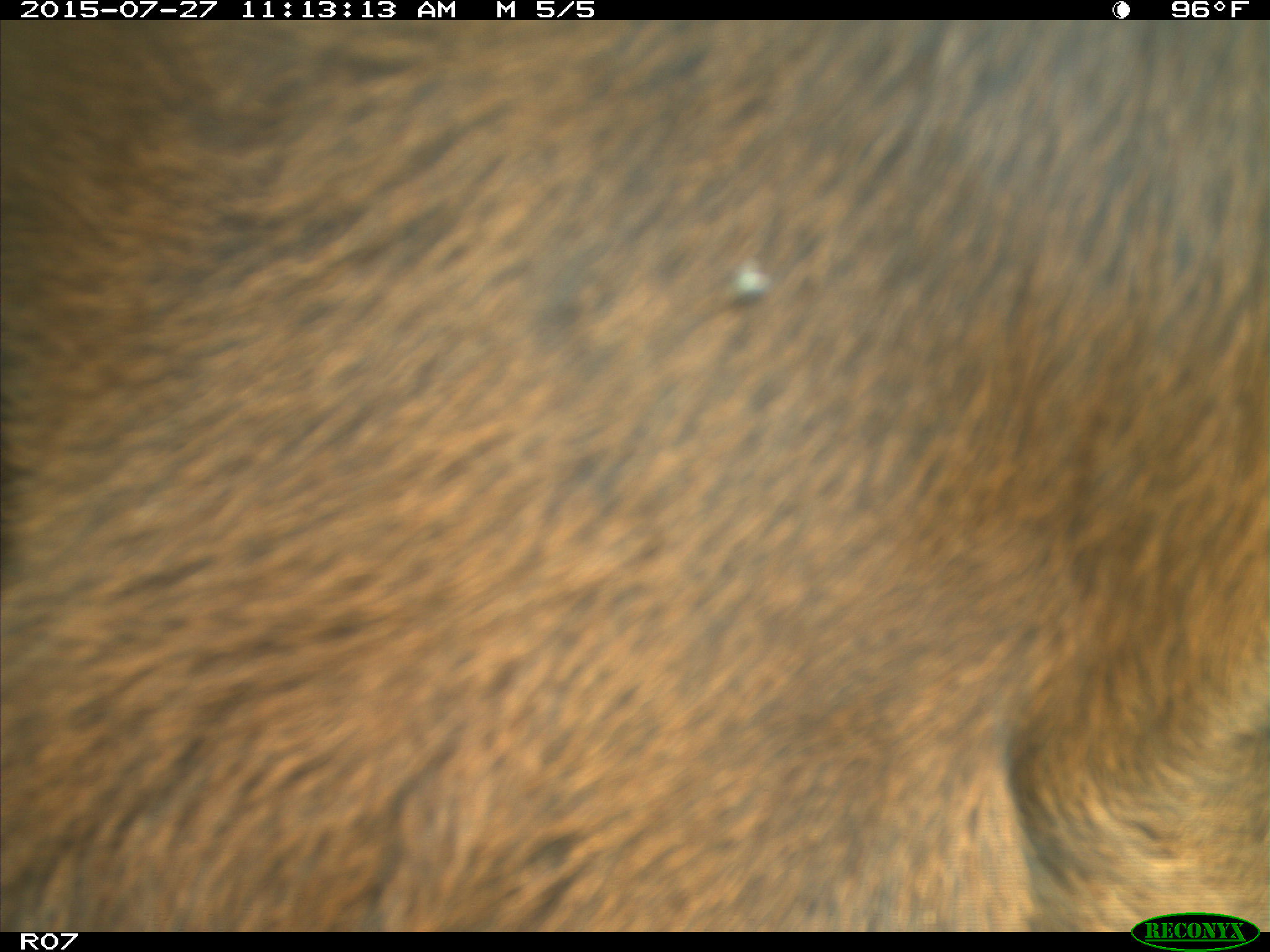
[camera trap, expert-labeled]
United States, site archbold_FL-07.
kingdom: Animalia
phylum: Chordata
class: Mammalia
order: Artiodactyla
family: Bovidae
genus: Bos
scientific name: Bos taurus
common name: domestic cow